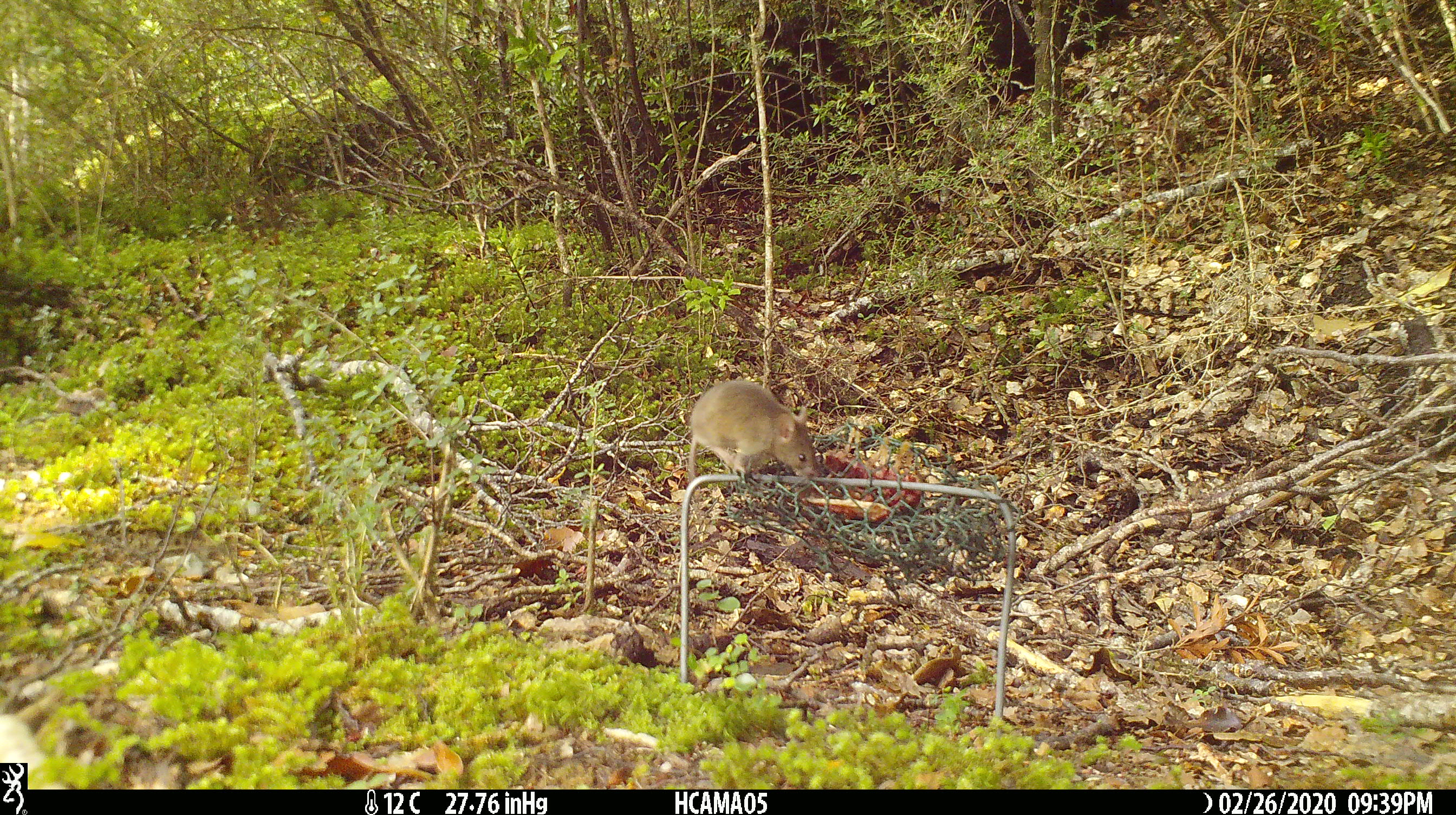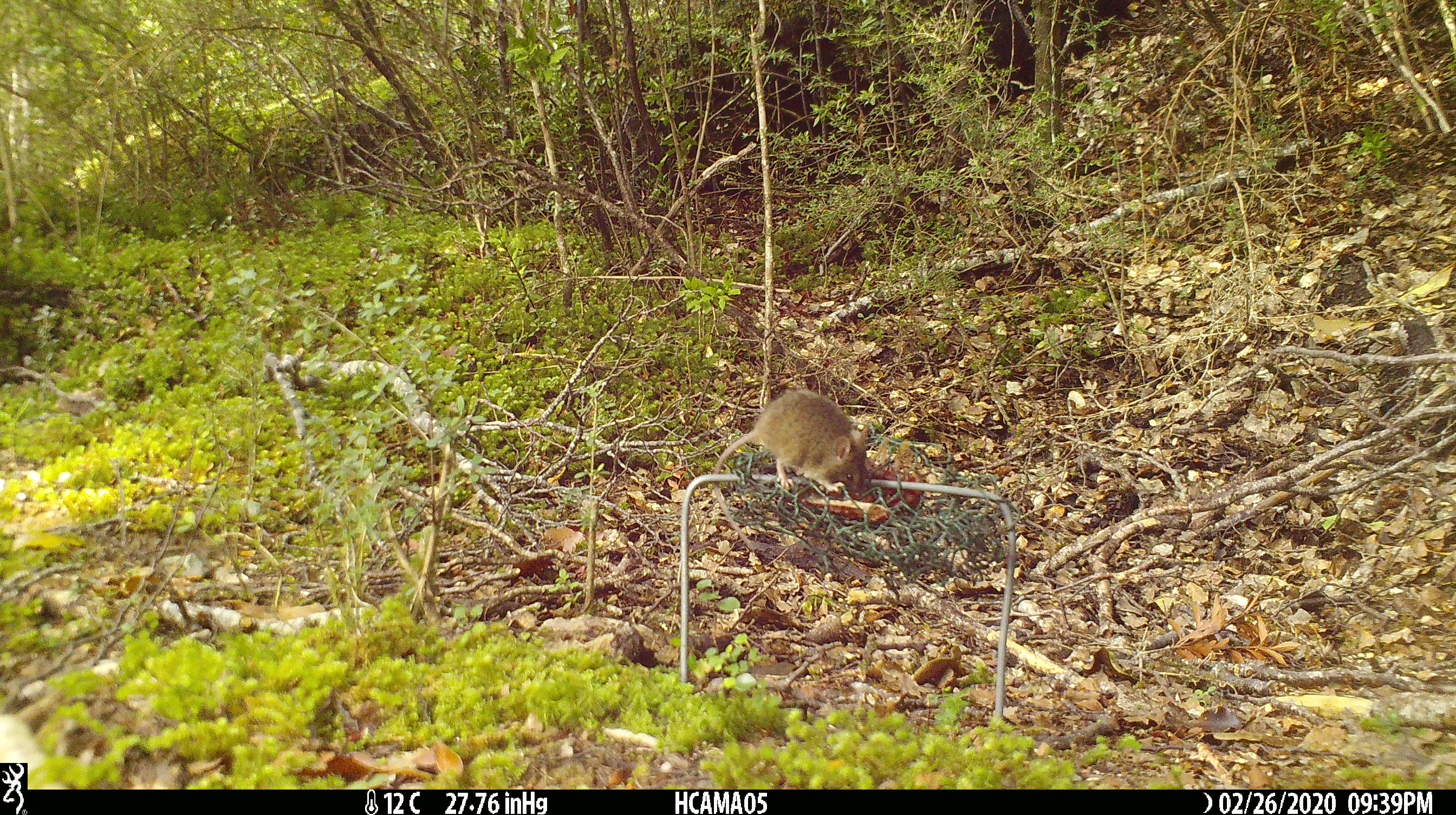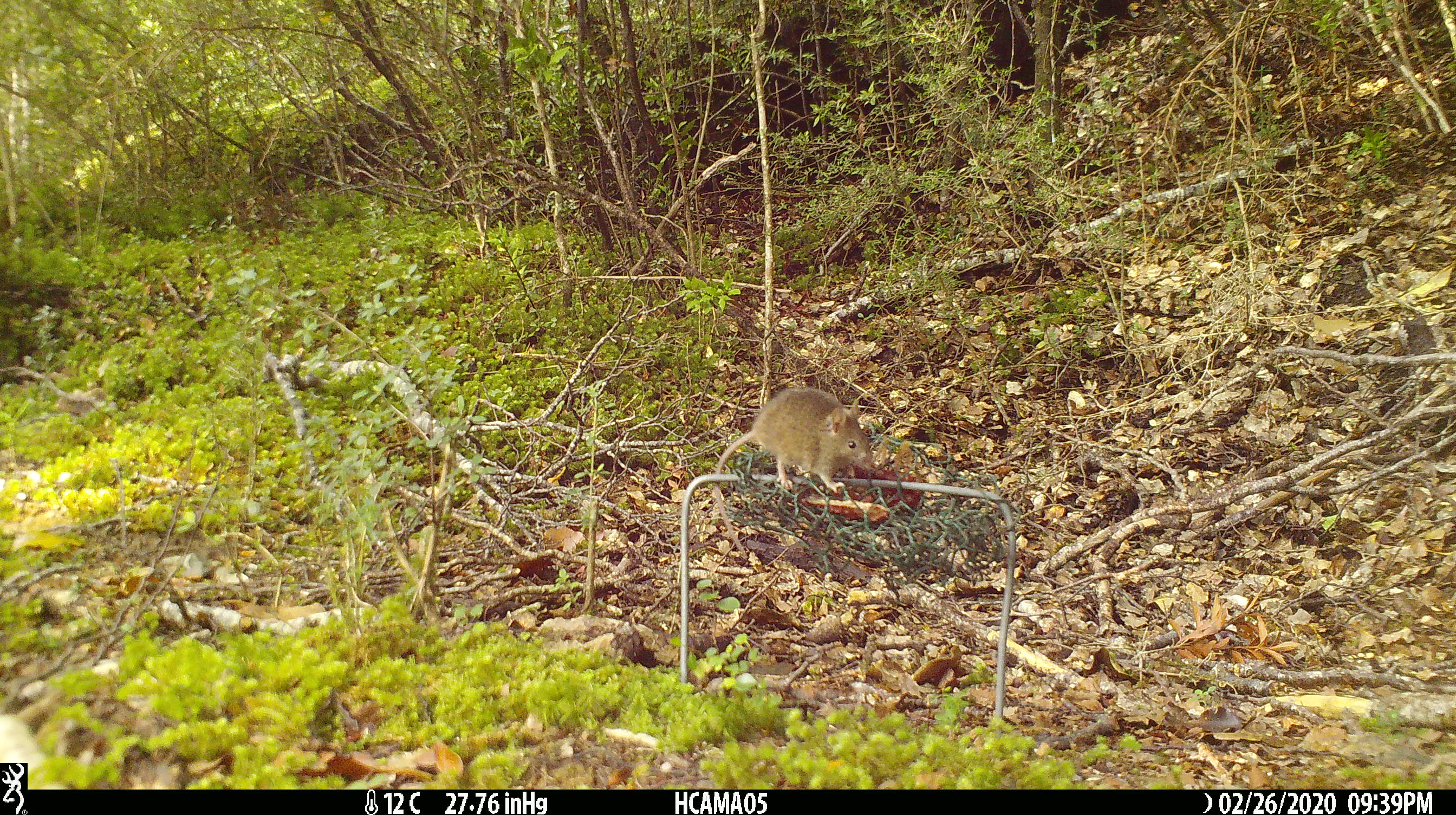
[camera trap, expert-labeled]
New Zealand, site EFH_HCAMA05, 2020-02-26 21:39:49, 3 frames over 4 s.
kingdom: Animalia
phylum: Chordata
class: Mammalia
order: Rodentia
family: Muridae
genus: Mus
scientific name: Mus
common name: mouse